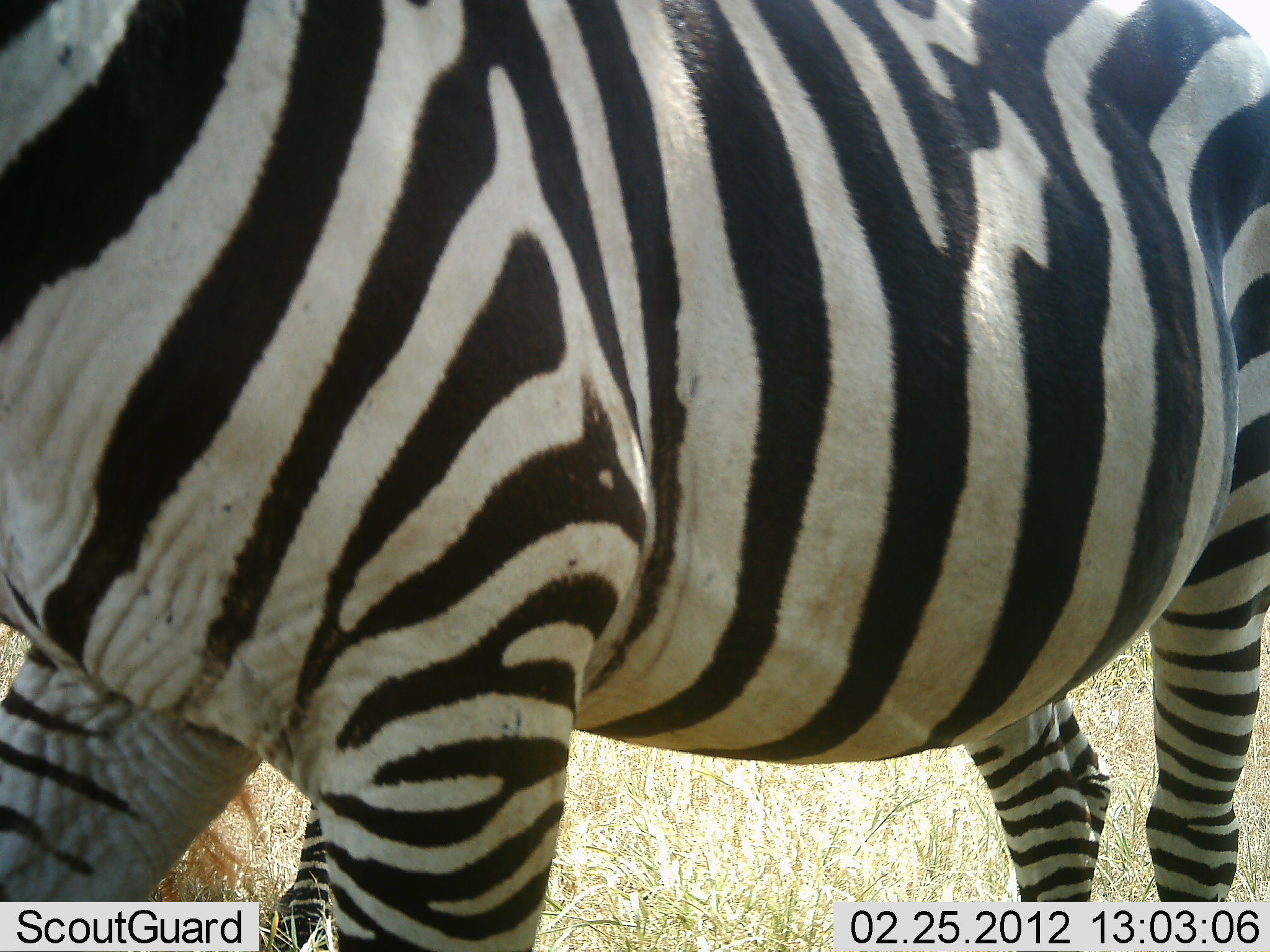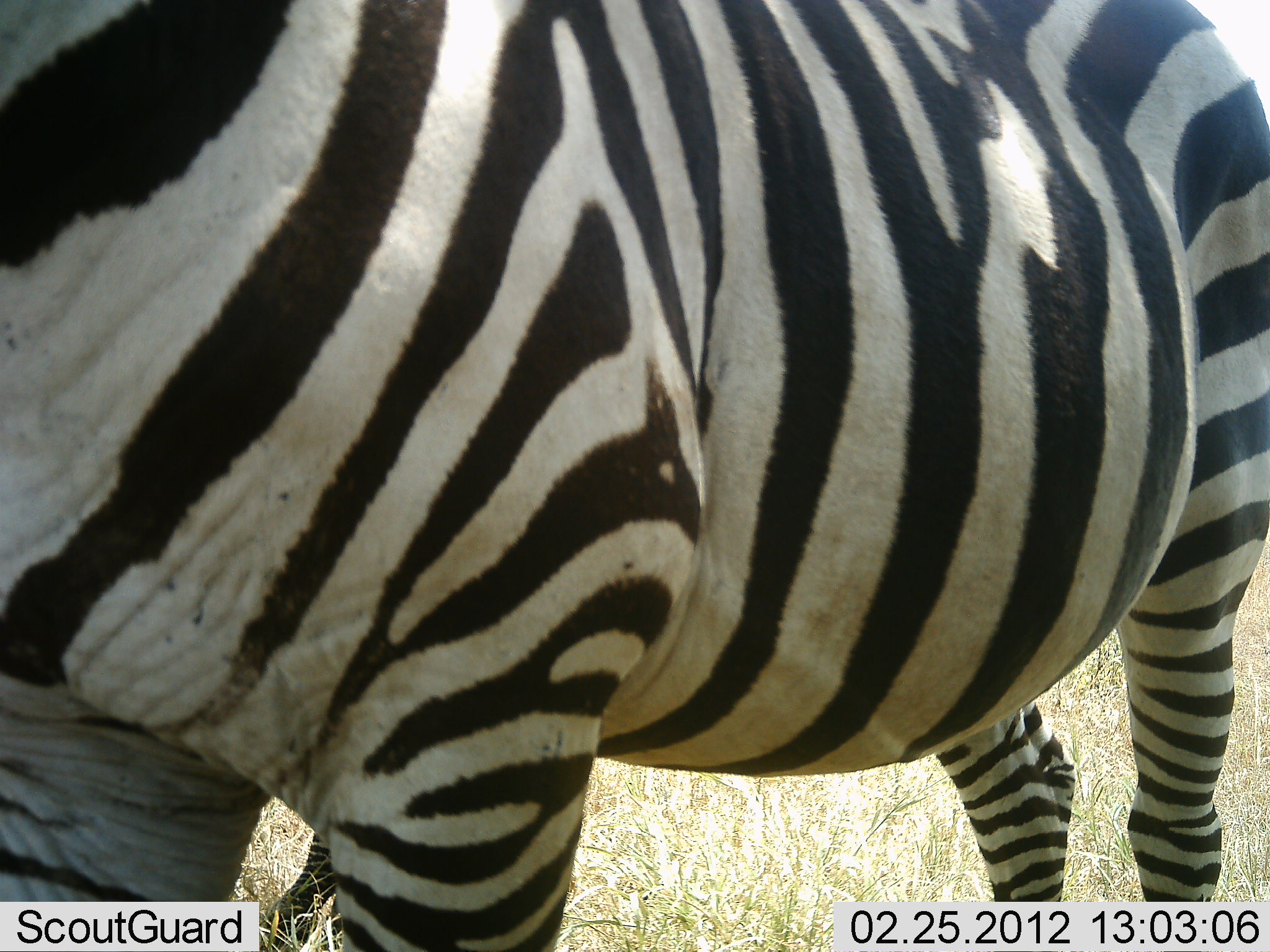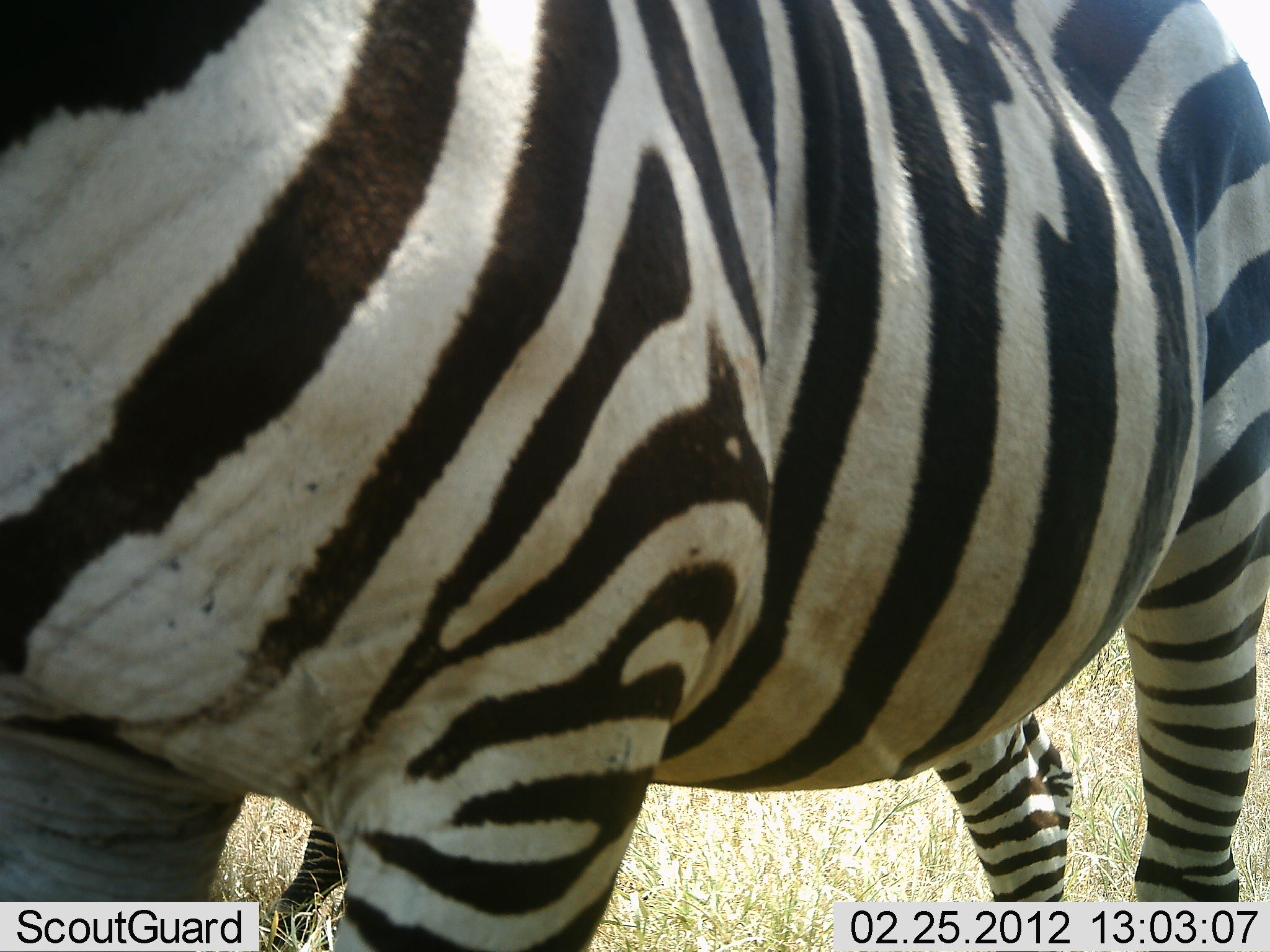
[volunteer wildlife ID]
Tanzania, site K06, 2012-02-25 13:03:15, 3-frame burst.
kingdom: Animalia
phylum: Chordata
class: Mammalia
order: Perissodactyla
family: Equidae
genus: Equus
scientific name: Equus quagga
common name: plains zebra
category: zebra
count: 1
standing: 79%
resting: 0%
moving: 21%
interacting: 0%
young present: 0%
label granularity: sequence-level